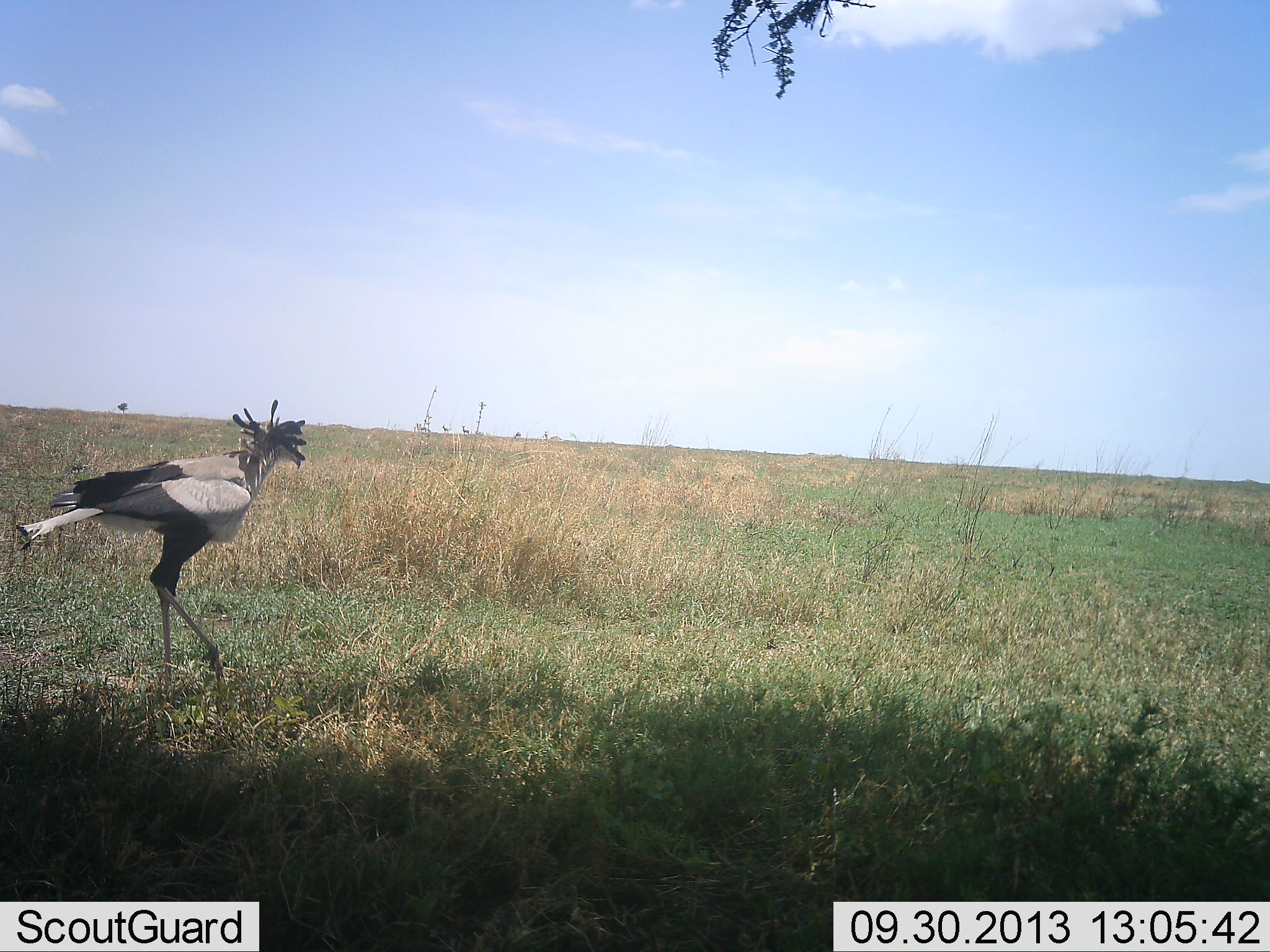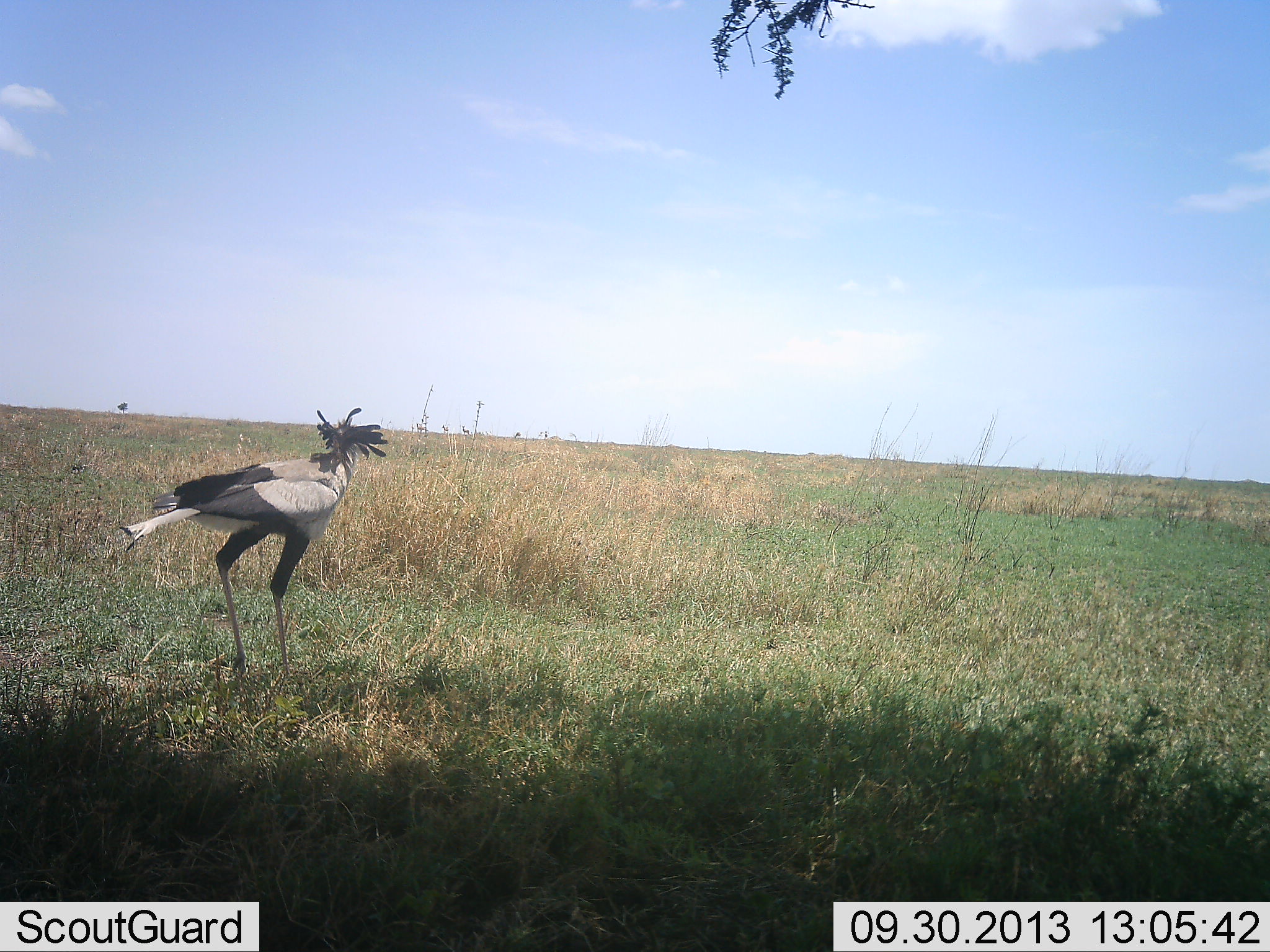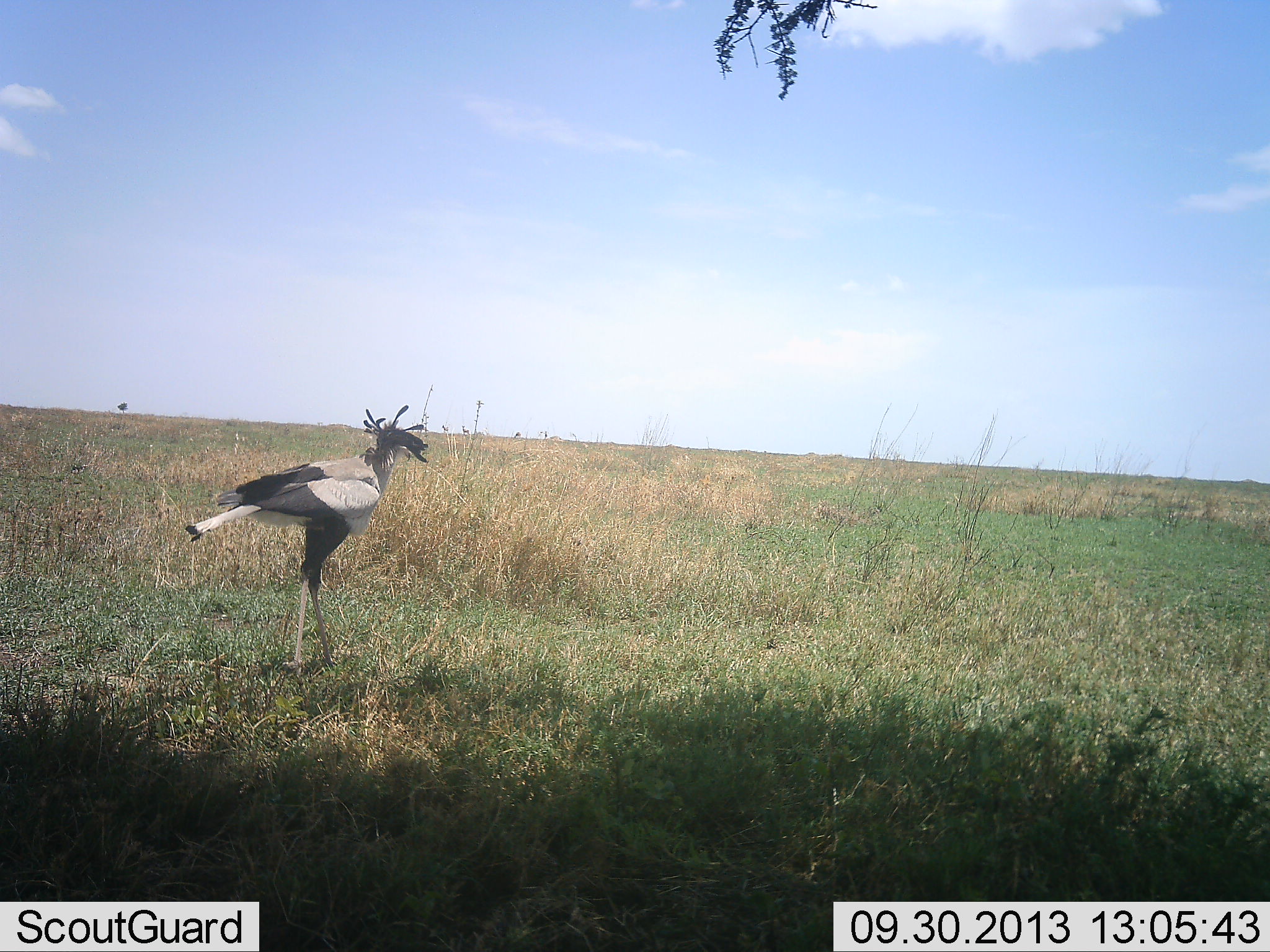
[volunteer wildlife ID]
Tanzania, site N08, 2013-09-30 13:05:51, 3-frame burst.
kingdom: Animalia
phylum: Chordata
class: Aves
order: Accipitriformes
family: Sagittariidae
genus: Sagittarius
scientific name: Sagittarius serpentarius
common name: secretary bird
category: secretarybird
Secretarybird (secretary bird) (Sagittarius serpentarius), count 1. Behavior (volunteer vote fractions): standing 17%, resting 2%, moving 83%, interacting 0%. Young present (vote fraction): 0%. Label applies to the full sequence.